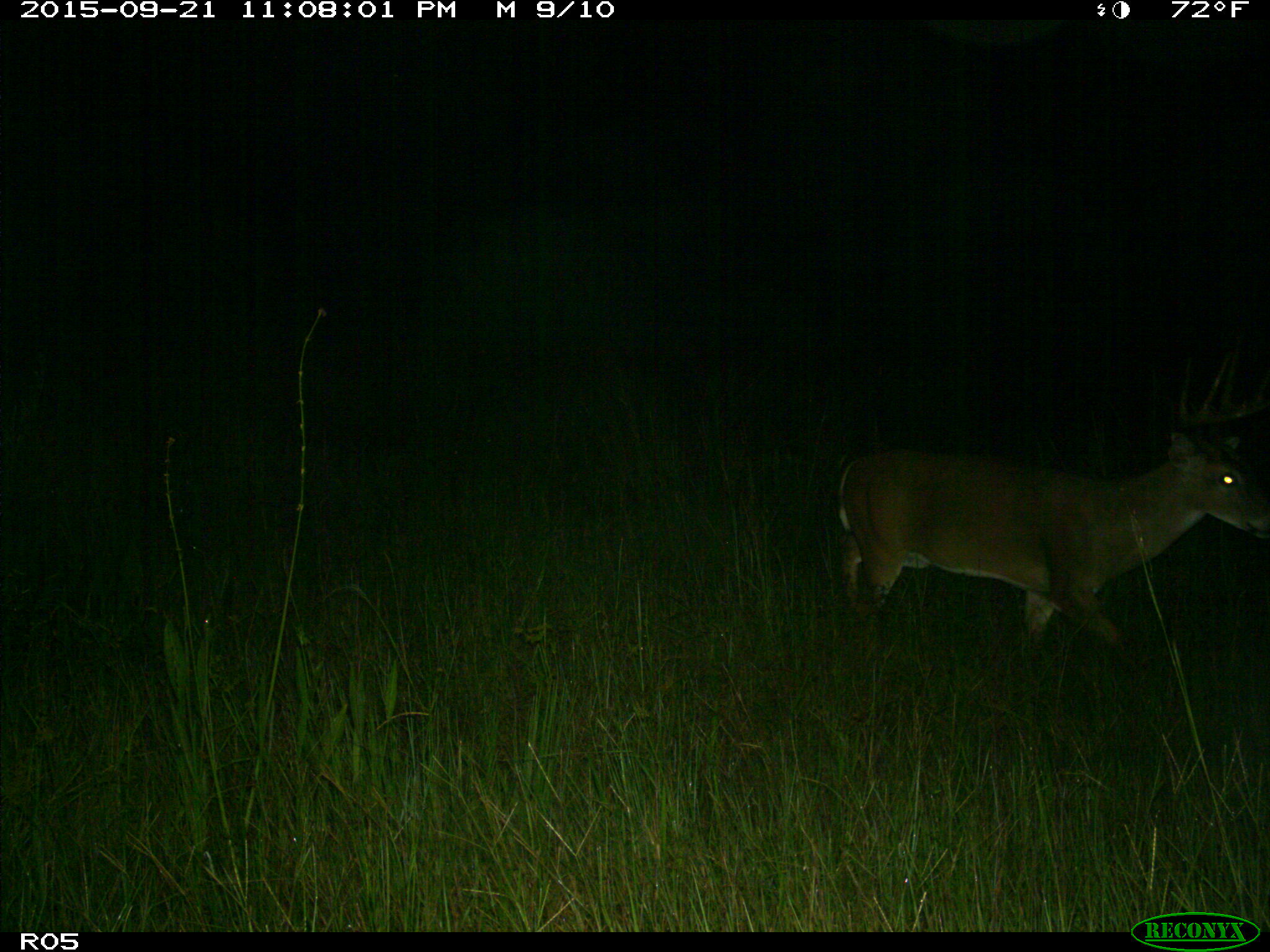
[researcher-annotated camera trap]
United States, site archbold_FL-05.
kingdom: Animalia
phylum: Chordata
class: Mammalia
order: Artiodactyla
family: Cervidae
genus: Odocoileus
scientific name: Odocoileus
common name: deer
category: unidentified deer